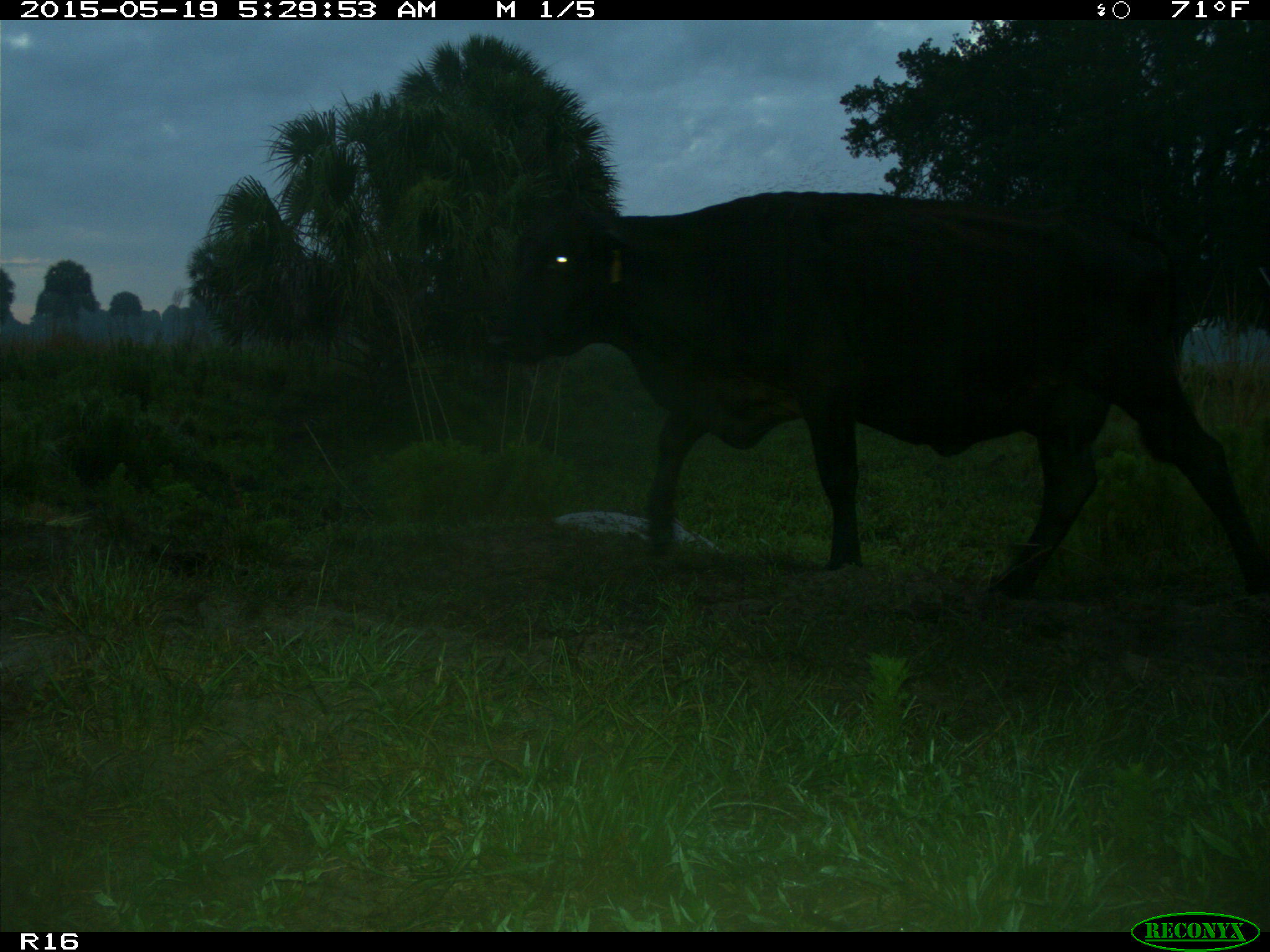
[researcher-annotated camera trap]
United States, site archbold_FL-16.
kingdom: Animalia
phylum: Chordata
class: Mammalia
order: Artiodactyla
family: Bovidae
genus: Bos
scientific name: Bos taurus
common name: domestic cow